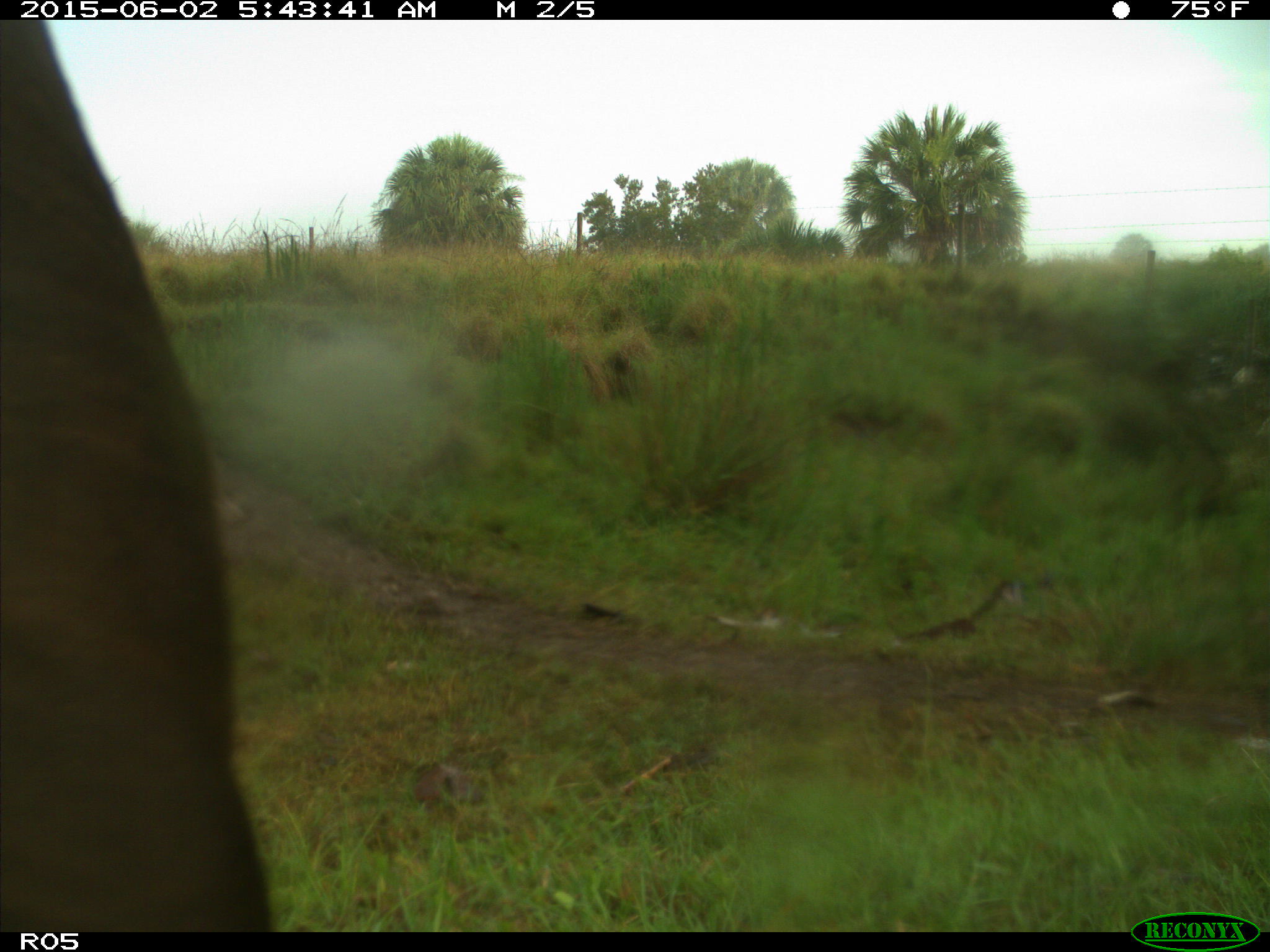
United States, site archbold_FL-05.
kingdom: Animalia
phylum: Chordata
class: Mammalia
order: Artiodactyla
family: Bovidae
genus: Bos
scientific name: Bos taurus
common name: domestic cow